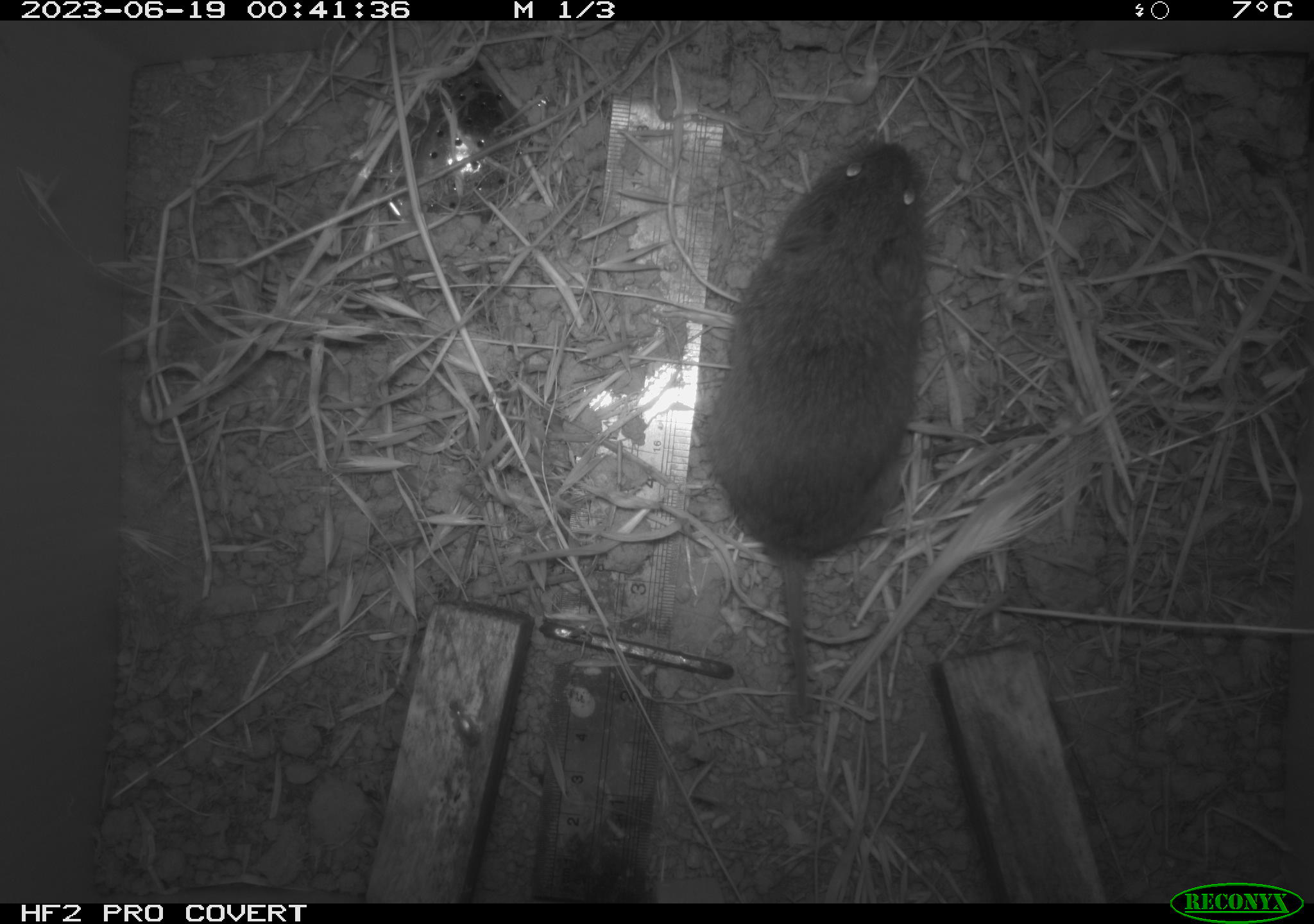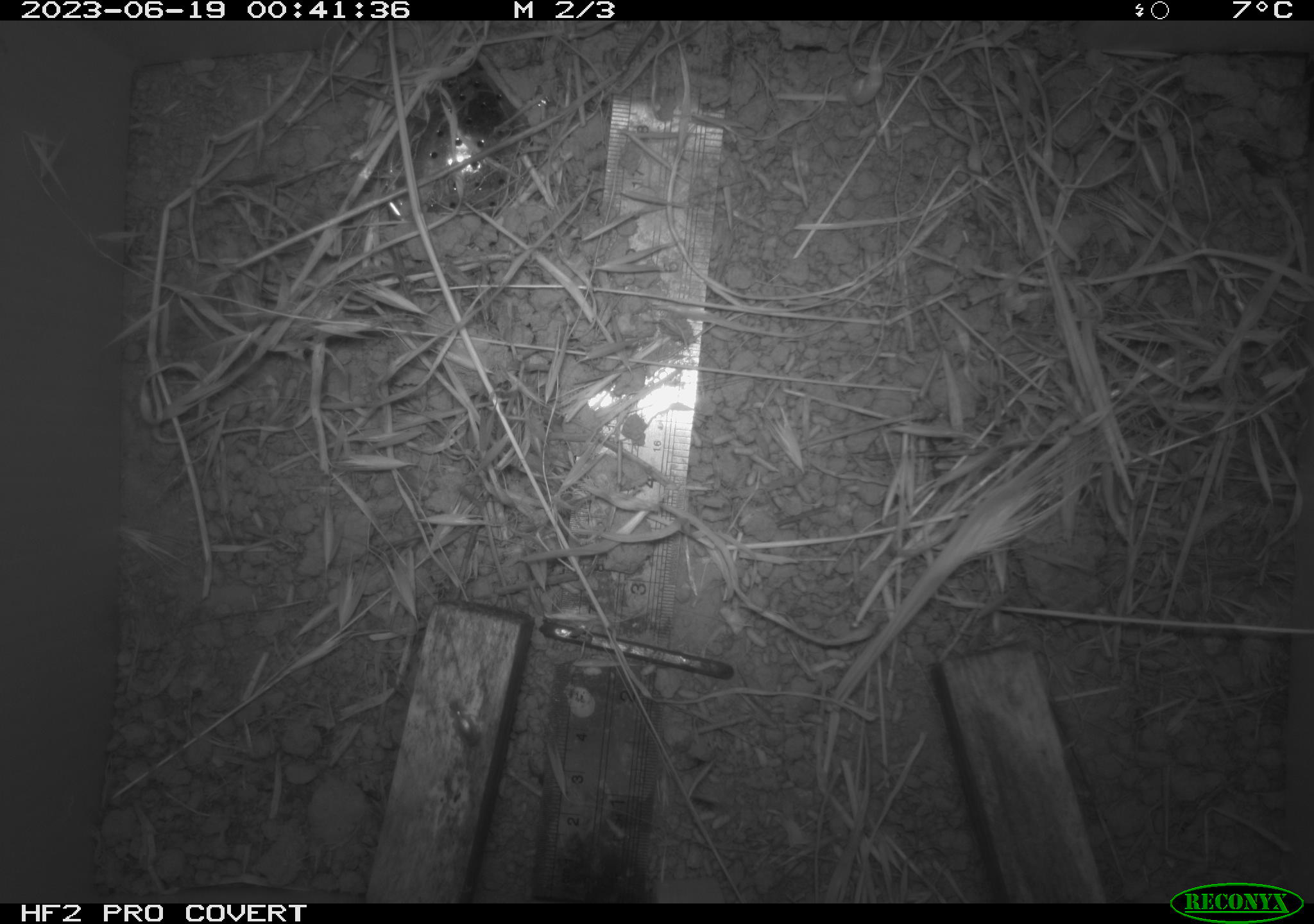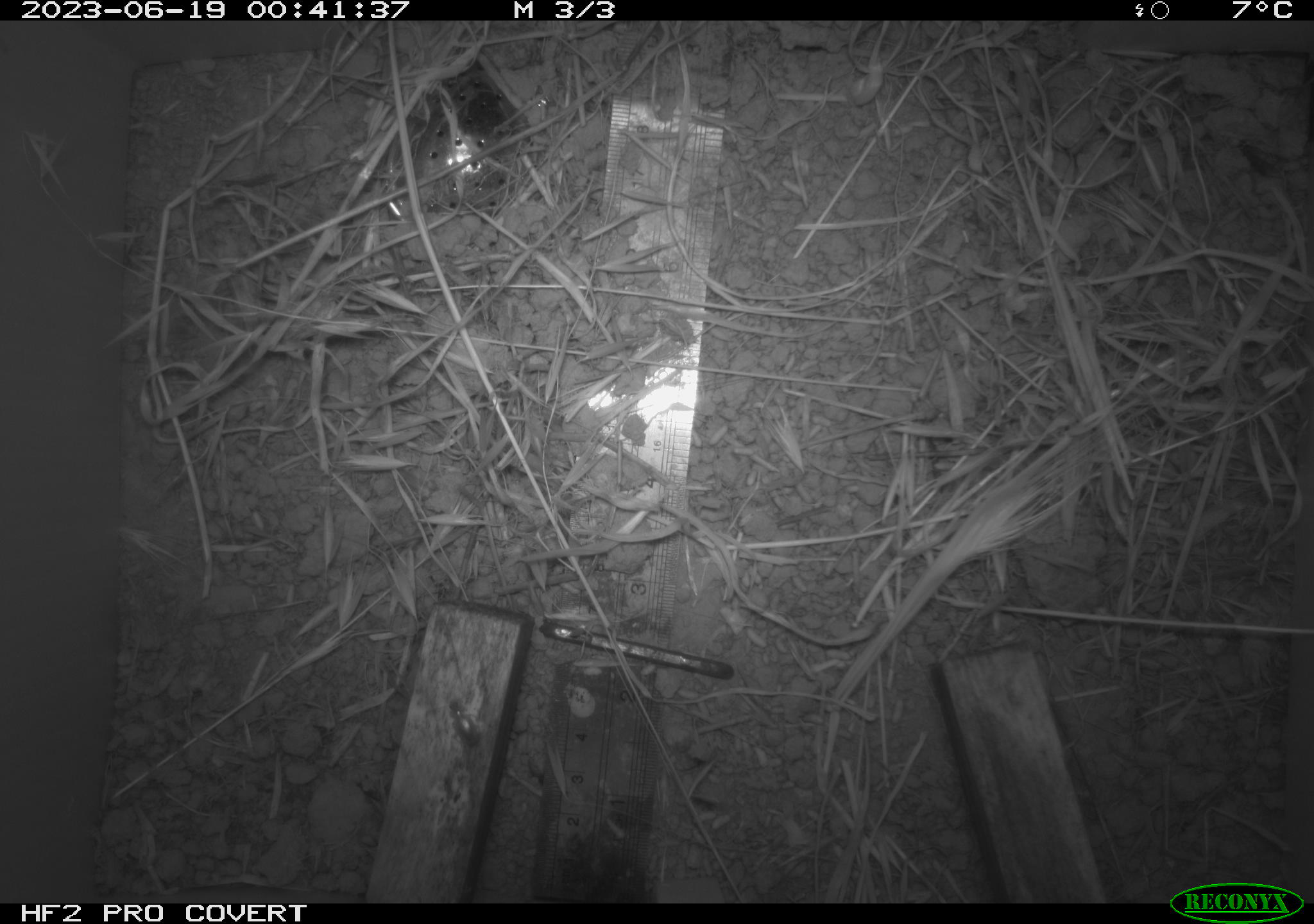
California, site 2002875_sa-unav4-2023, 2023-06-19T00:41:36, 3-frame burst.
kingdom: Animalia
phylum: Chordata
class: Mammalia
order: Rodentia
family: Cricetidae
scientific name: Arvicolinae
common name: voles, lemmings, and muskrats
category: arvicolinae subfamily